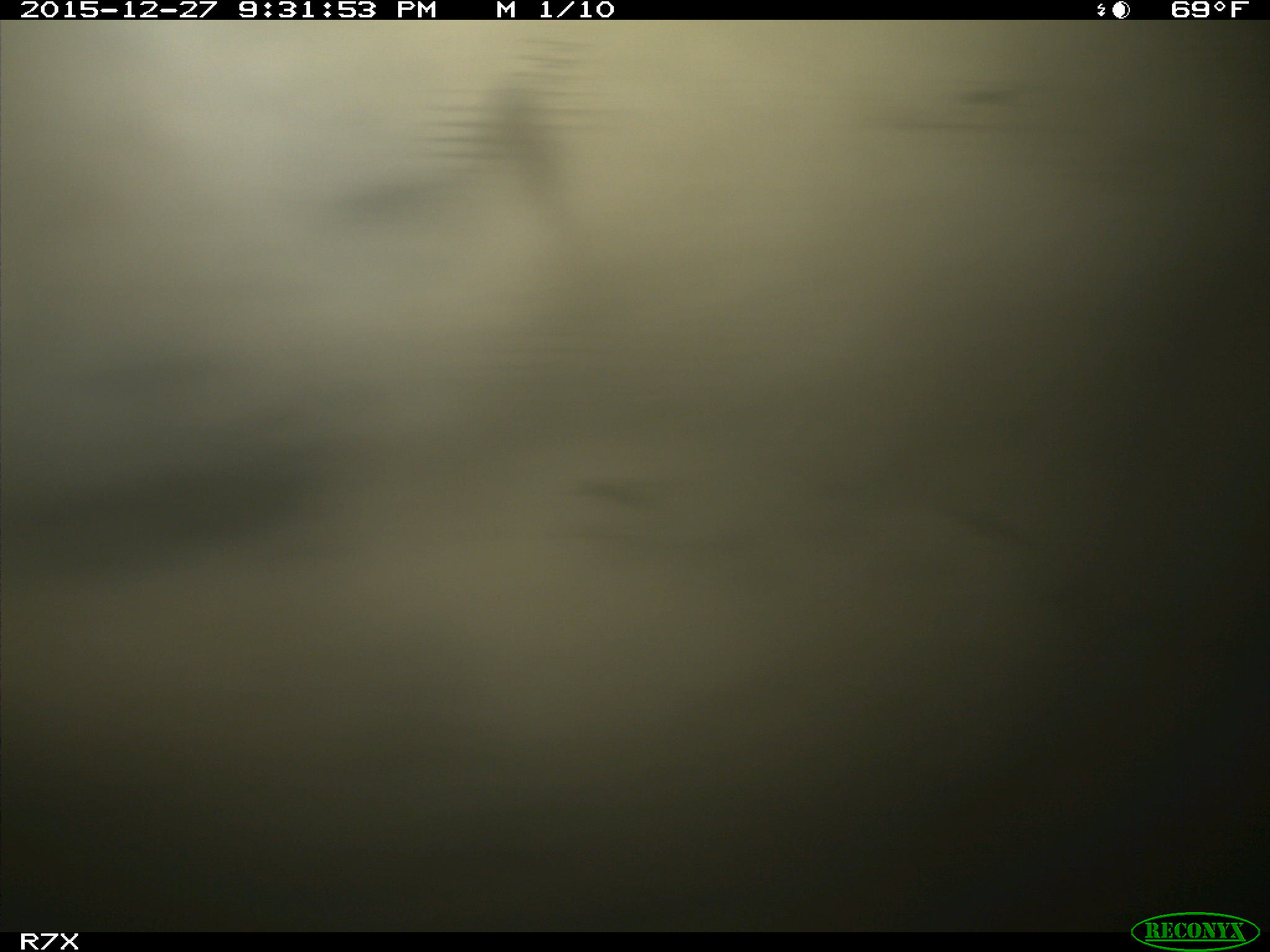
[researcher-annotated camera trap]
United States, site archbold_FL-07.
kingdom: Animalia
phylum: Chordata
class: Mammalia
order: Artiodactyla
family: Bovidae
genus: Bos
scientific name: Bos taurus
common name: domestic cow